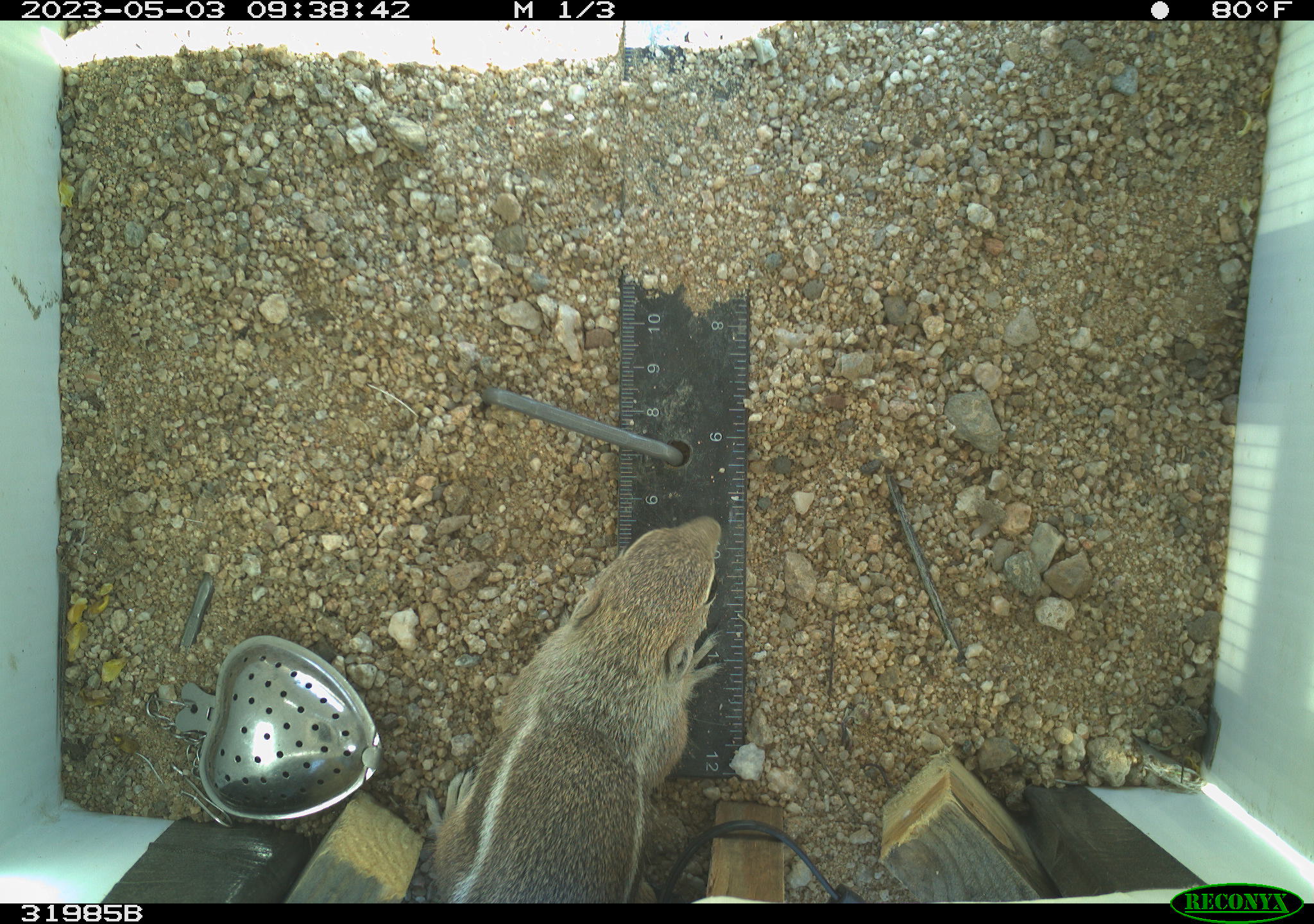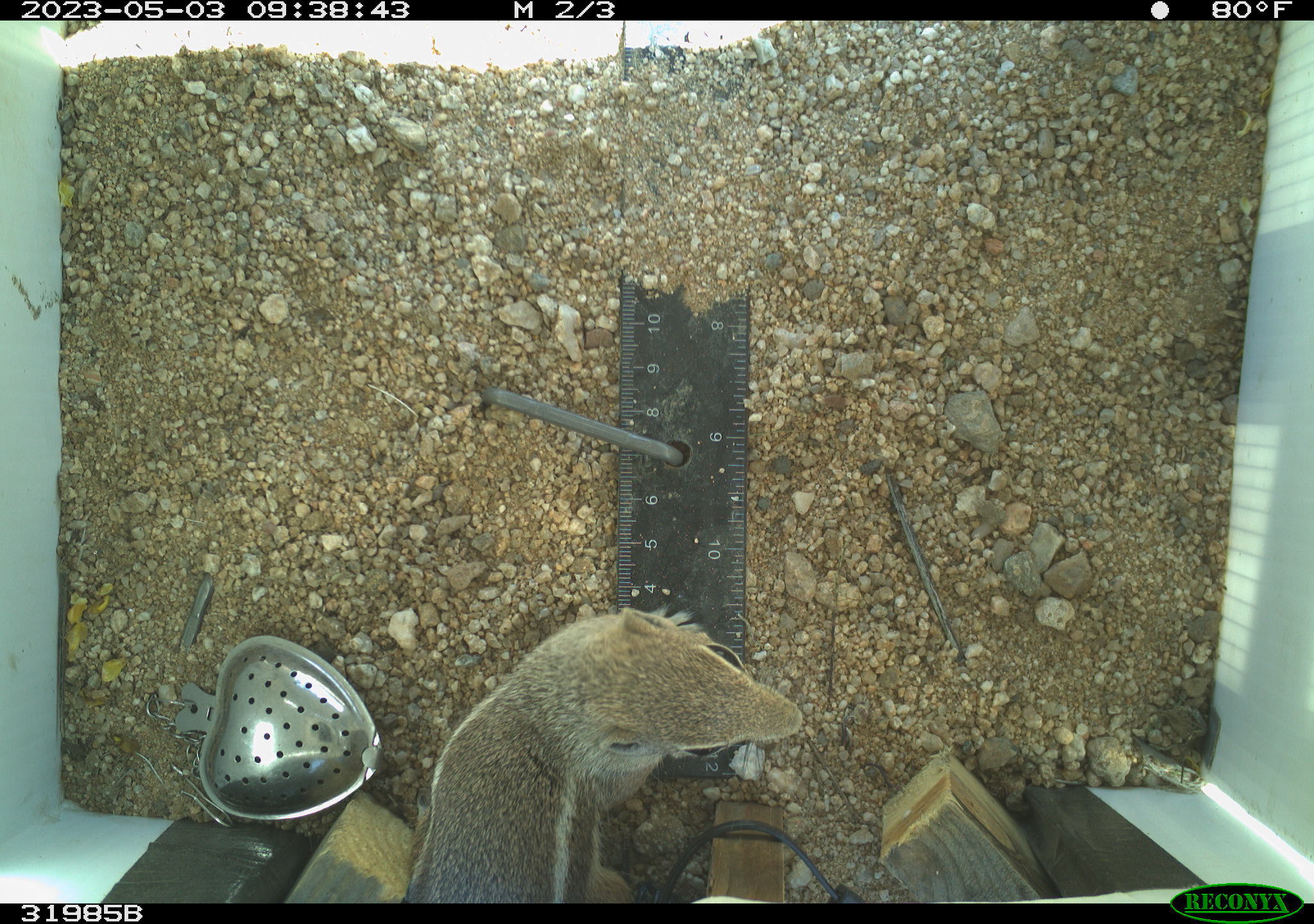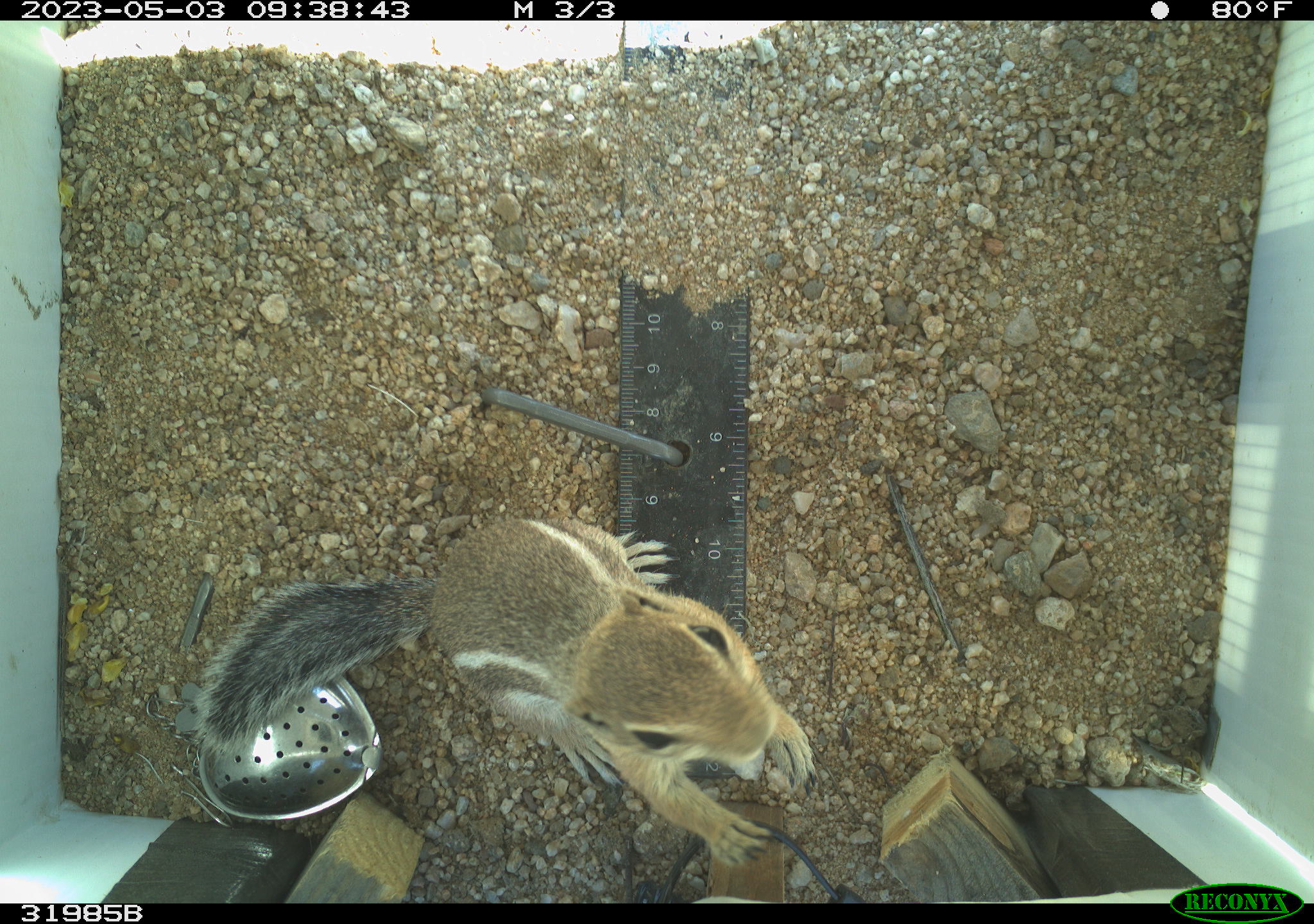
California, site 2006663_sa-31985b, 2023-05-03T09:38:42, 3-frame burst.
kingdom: Animalia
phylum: Chordata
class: Mammalia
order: Rodentia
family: Sciuridae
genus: Ammospermophilus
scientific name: Ammospermophilus leucurus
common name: white-tailed antelope squirrel